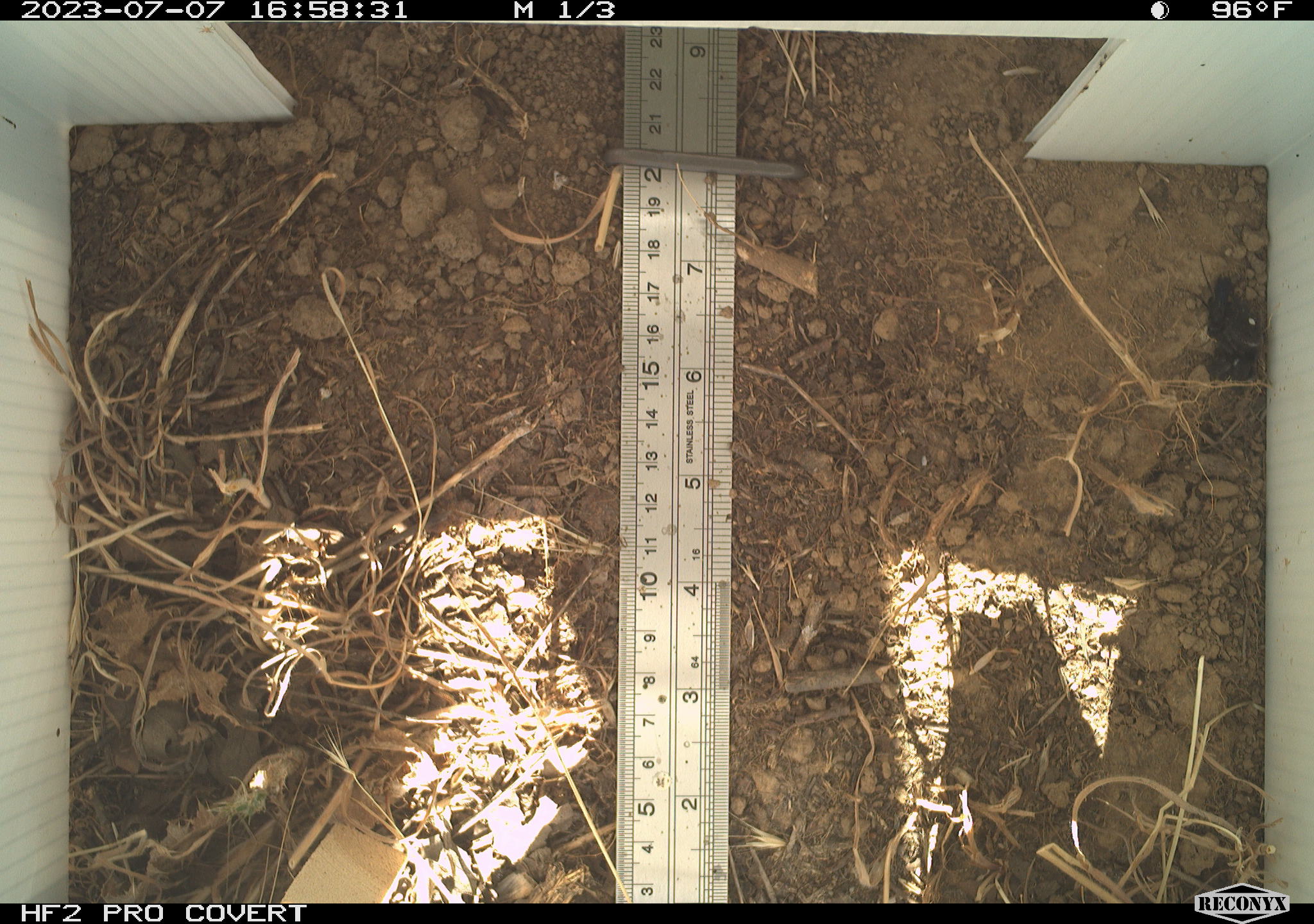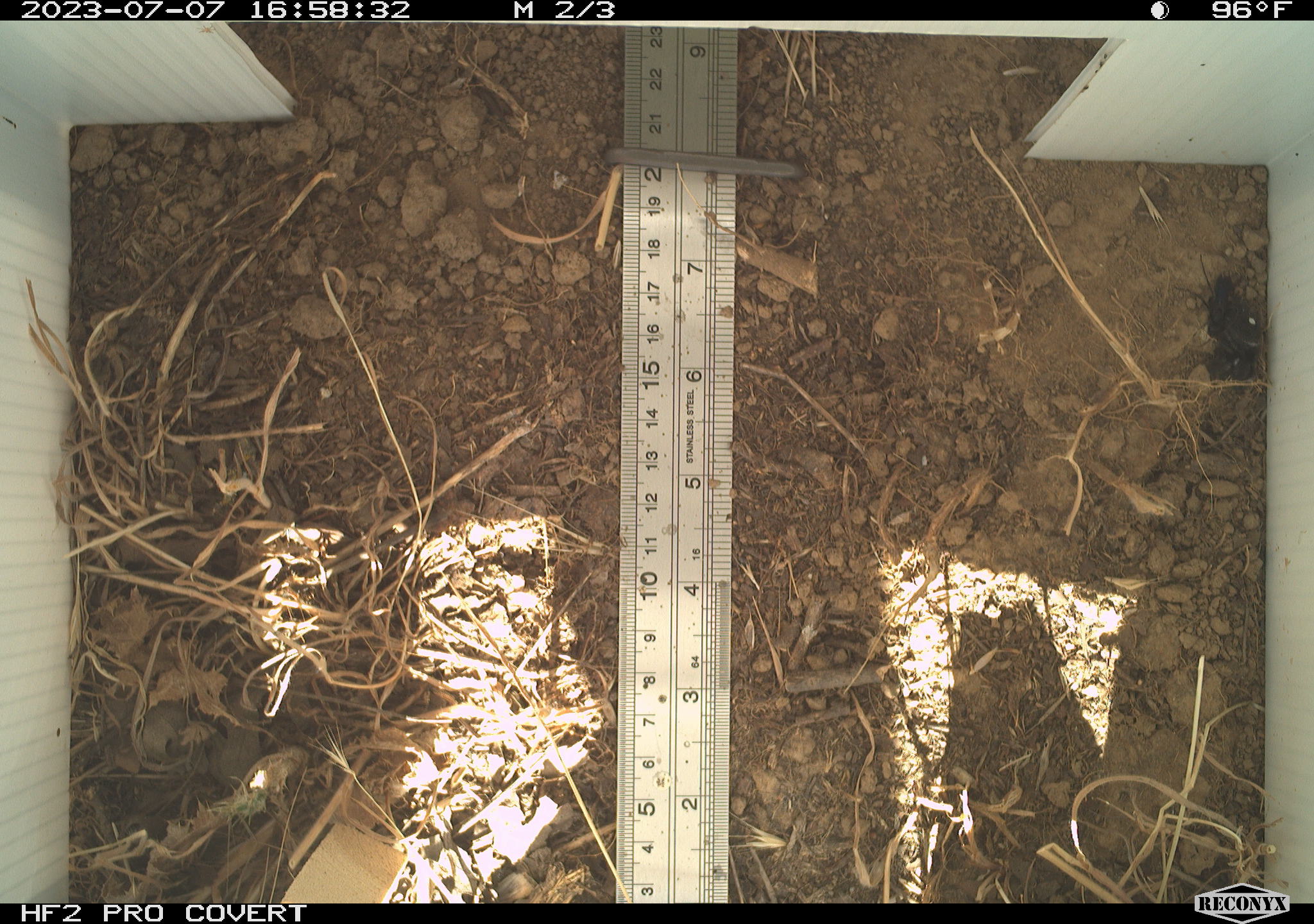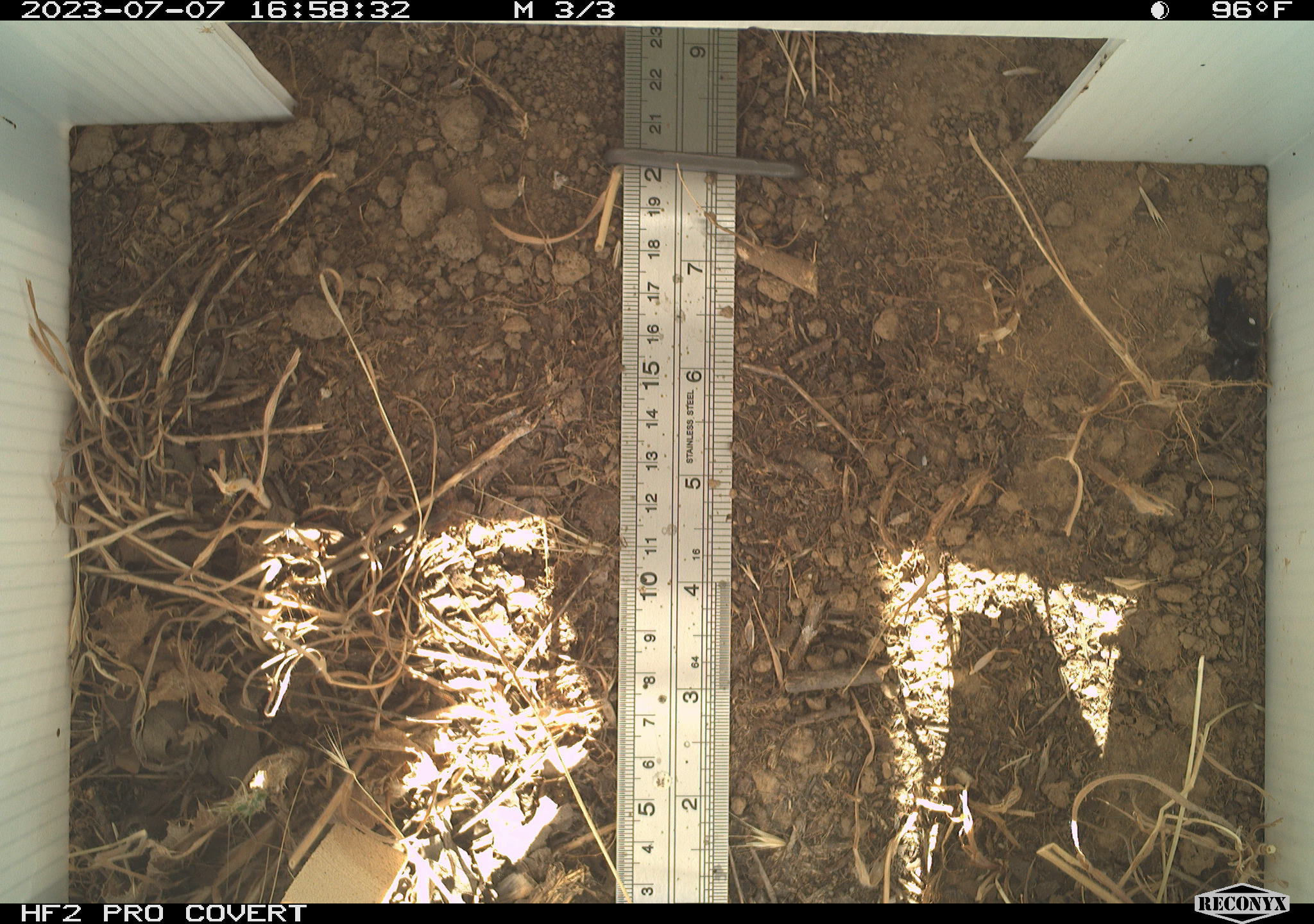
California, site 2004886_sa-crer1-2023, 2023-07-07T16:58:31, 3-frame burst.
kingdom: Animalia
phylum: Arthropoda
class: Arachnida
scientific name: Arachnida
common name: arachnids